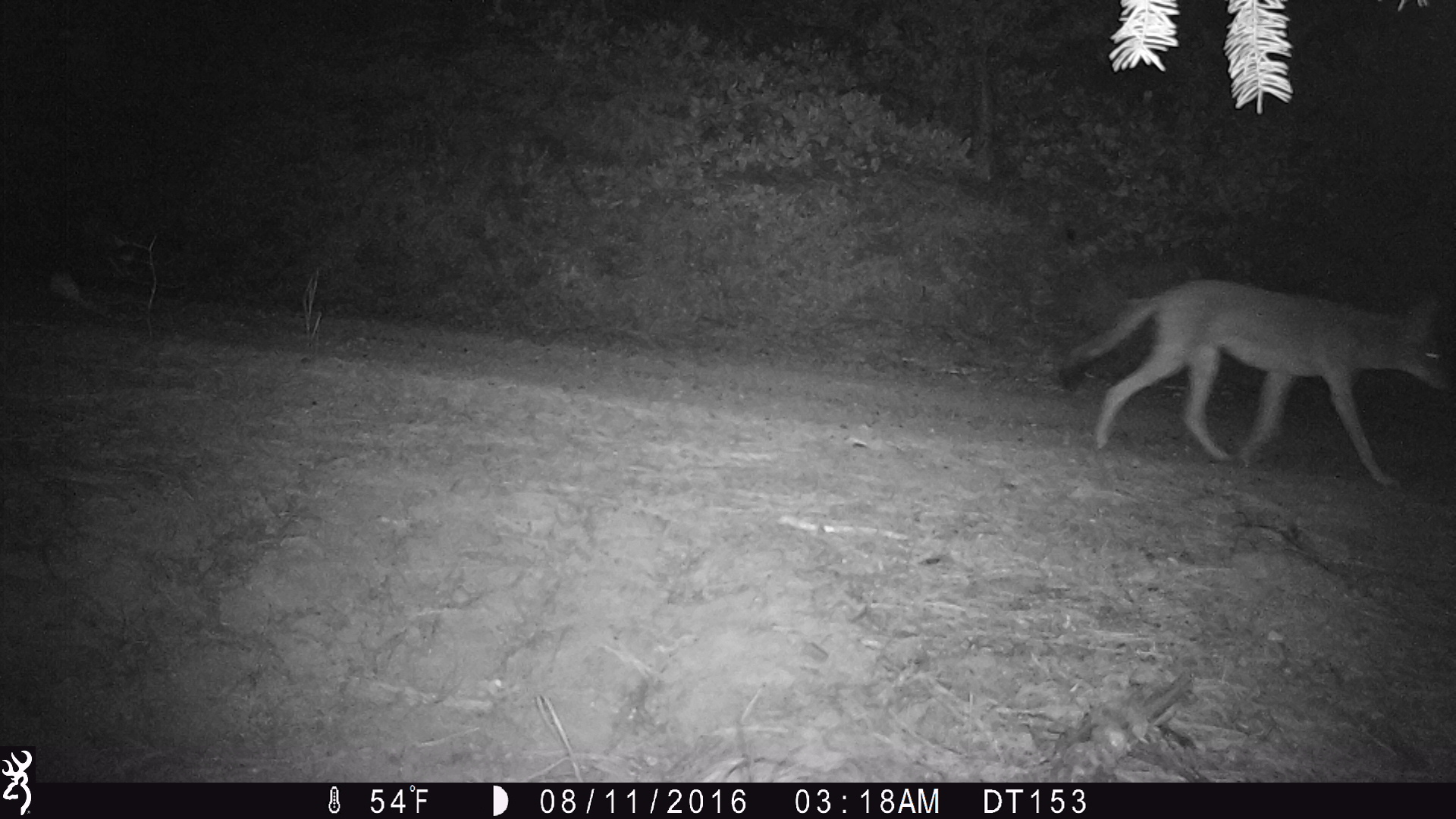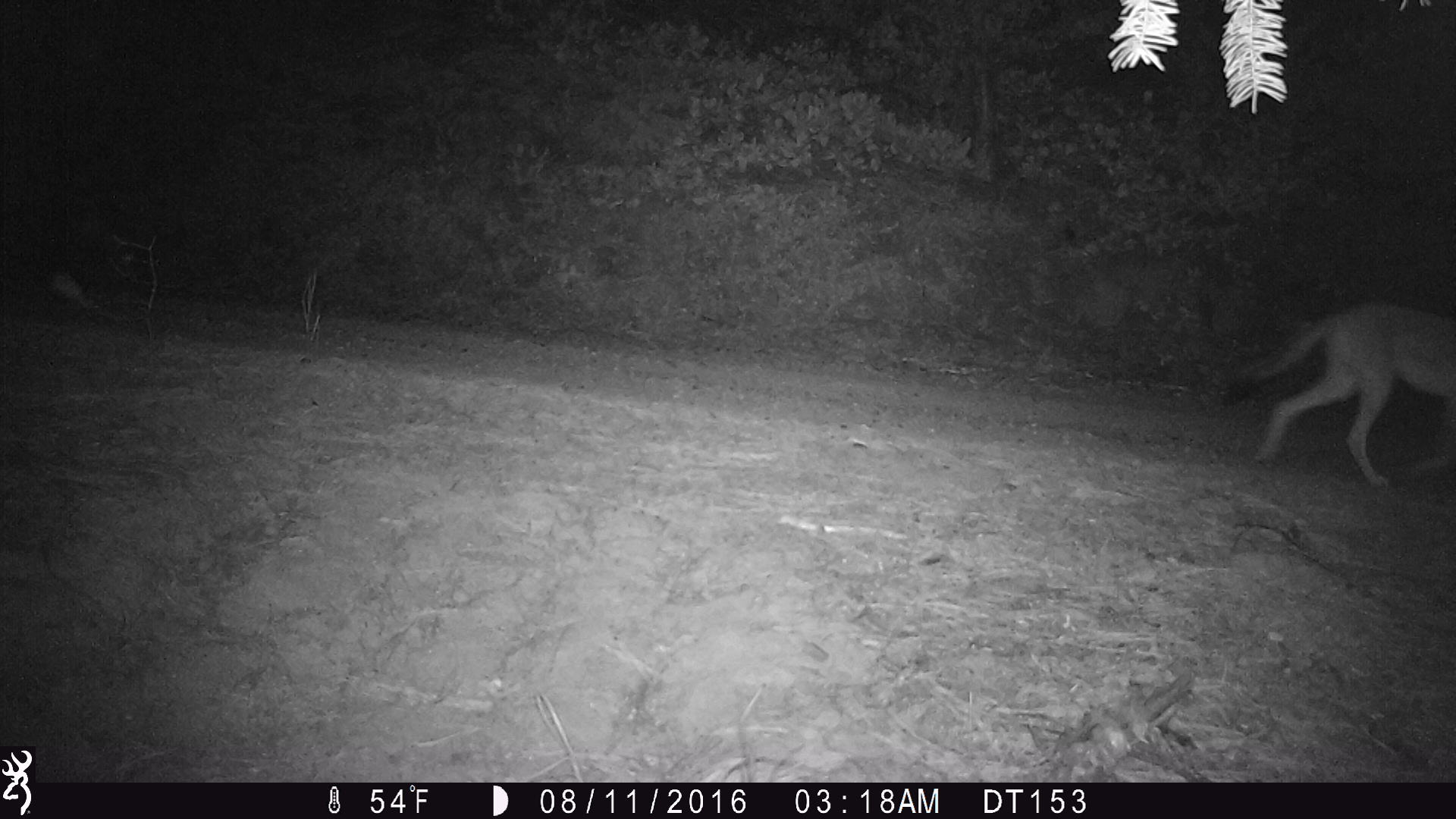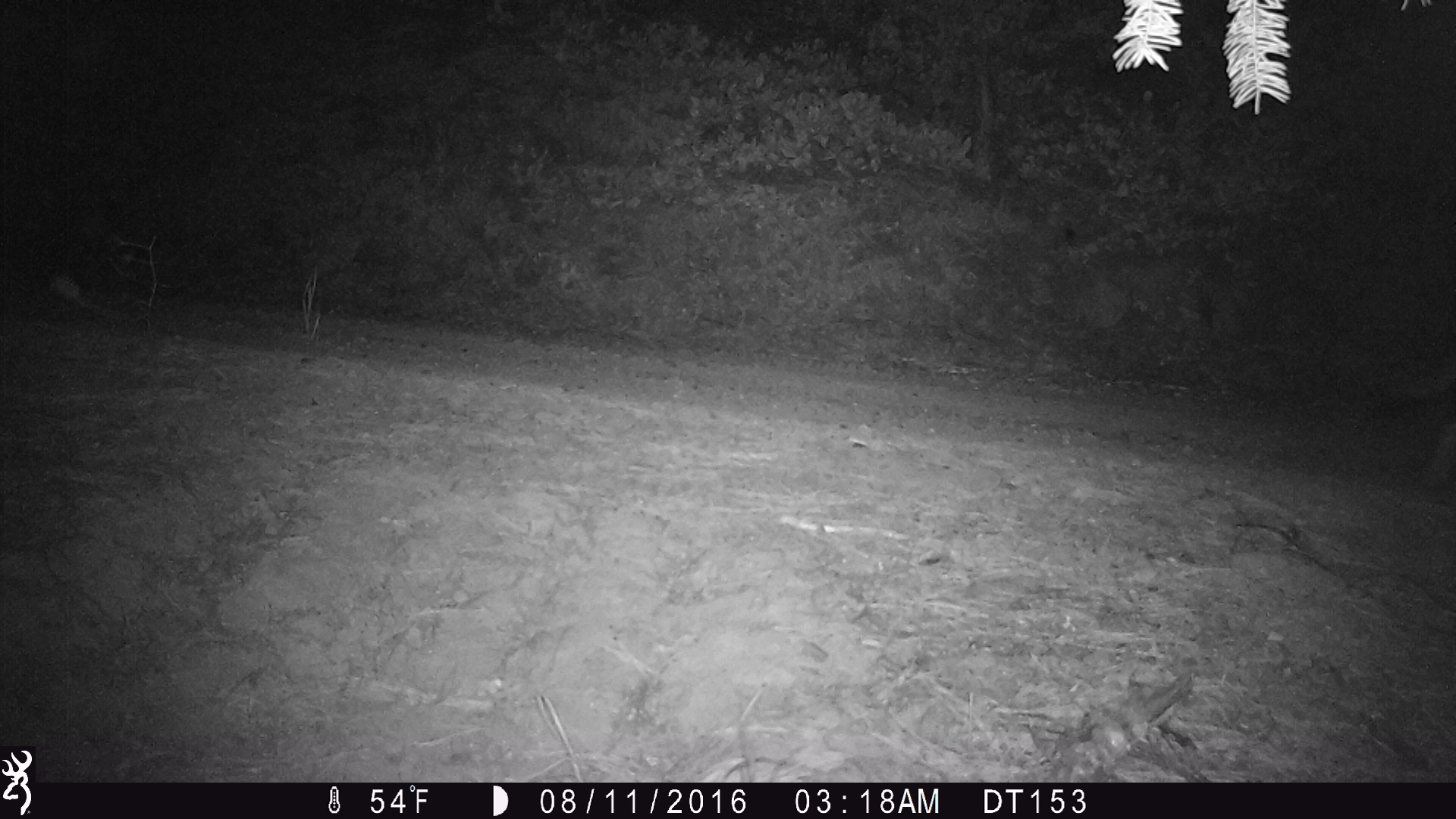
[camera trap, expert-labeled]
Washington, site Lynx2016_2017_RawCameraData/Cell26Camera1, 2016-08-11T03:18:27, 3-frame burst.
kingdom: Animalia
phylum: Chordata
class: Mammalia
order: Carnivora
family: Canidae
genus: Canis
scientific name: Canis latrans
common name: coyote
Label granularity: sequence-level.